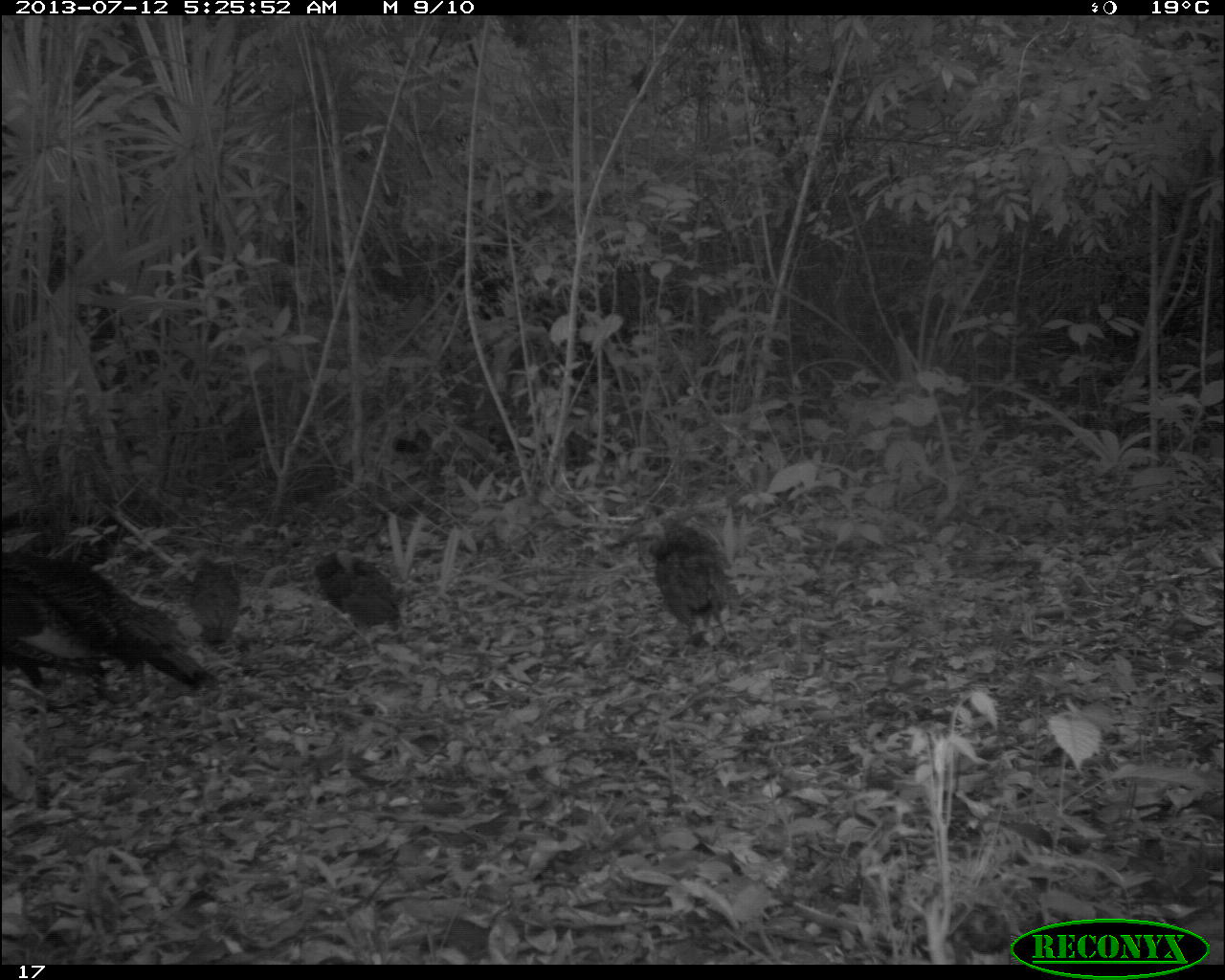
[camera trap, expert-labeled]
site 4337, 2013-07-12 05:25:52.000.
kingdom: Animalia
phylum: Chordata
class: Aves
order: Galliformes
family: Phasianidae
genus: Meleagris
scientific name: Meleagris ocellata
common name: ocellated turkey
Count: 7.